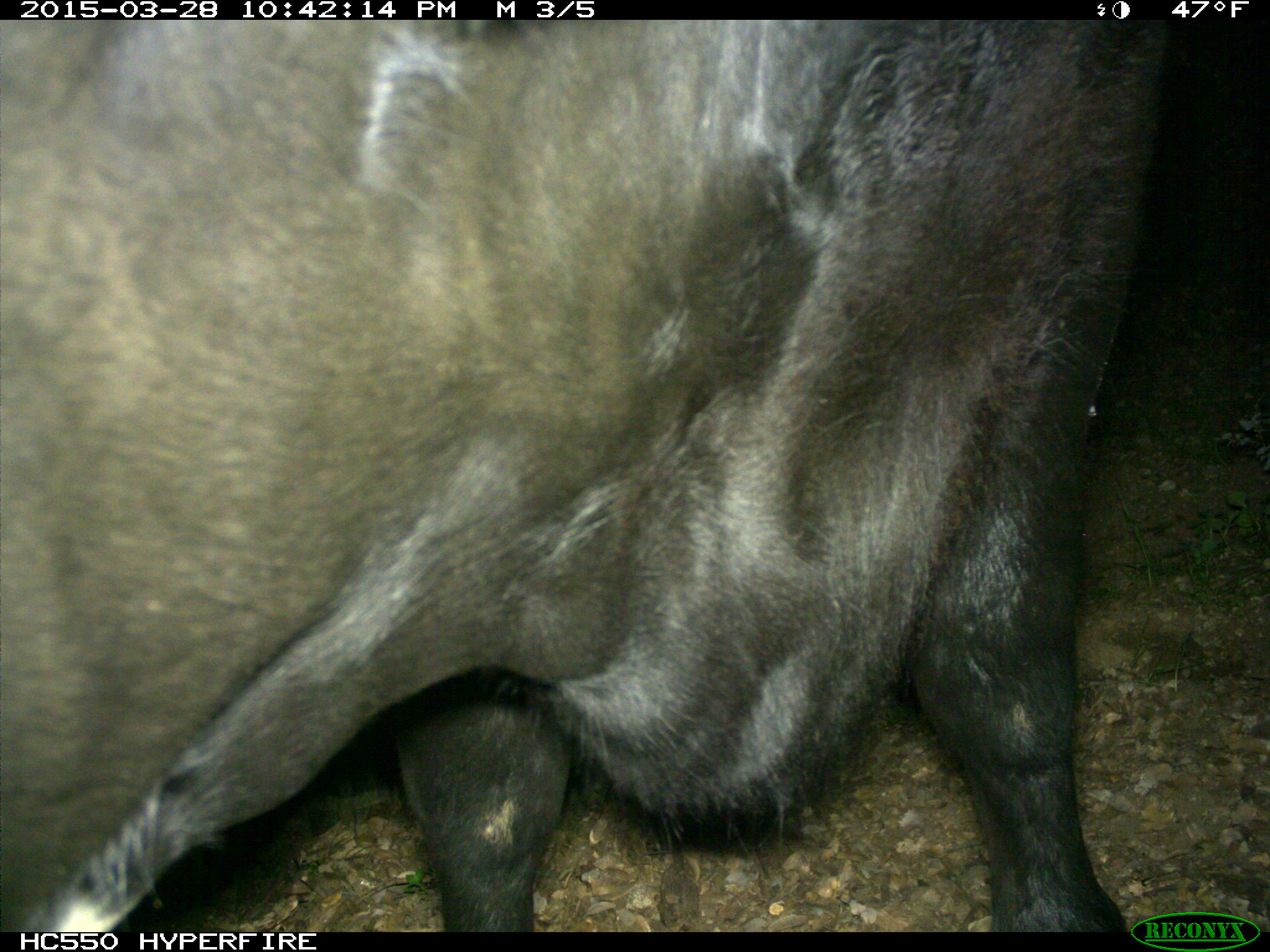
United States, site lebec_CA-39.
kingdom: Animalia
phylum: Chordata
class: Mammalia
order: Artiodactyla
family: Bovidae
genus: Bos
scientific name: Bos taurus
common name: domestic cow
Bos taurus (domestic cow).